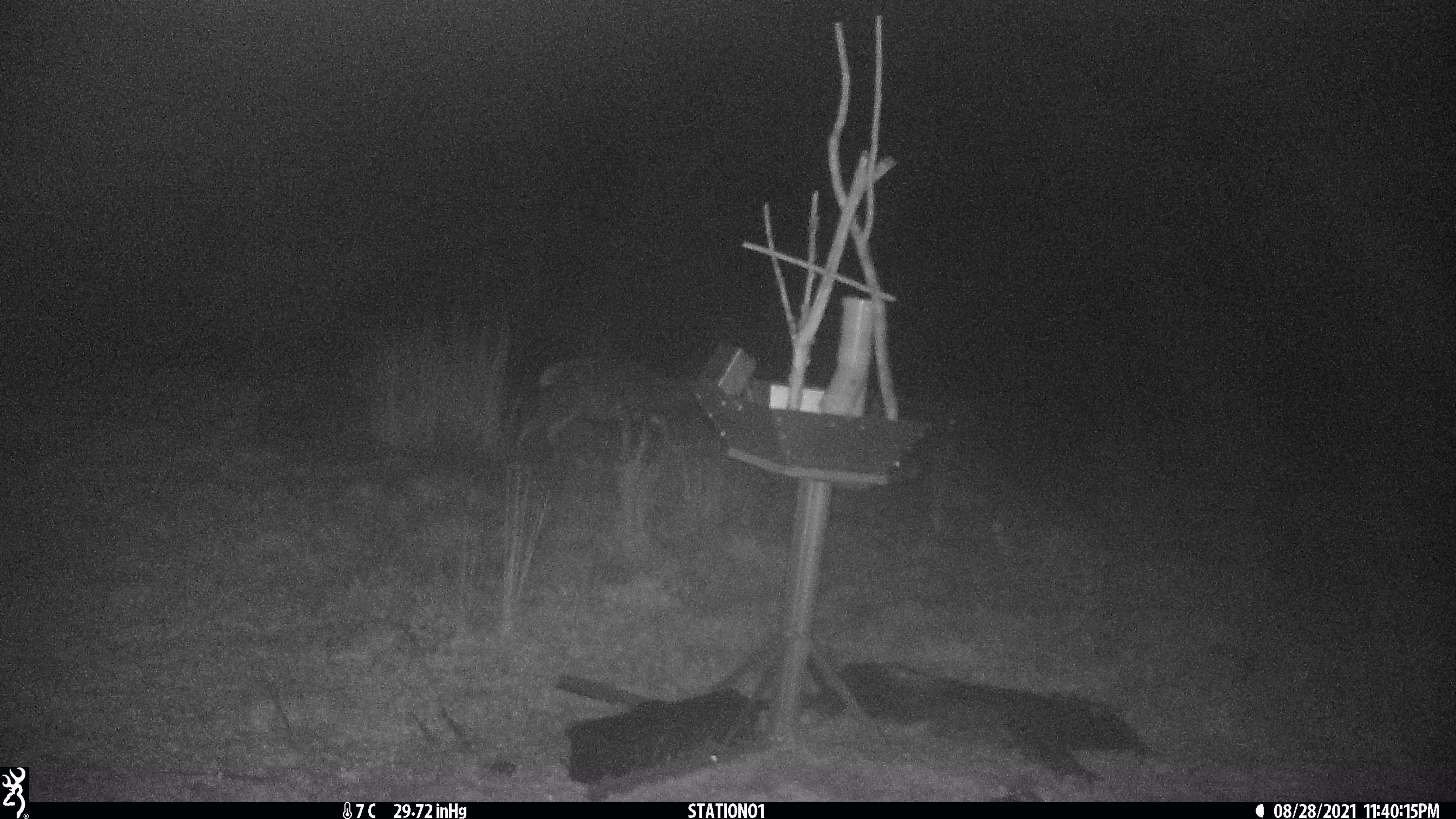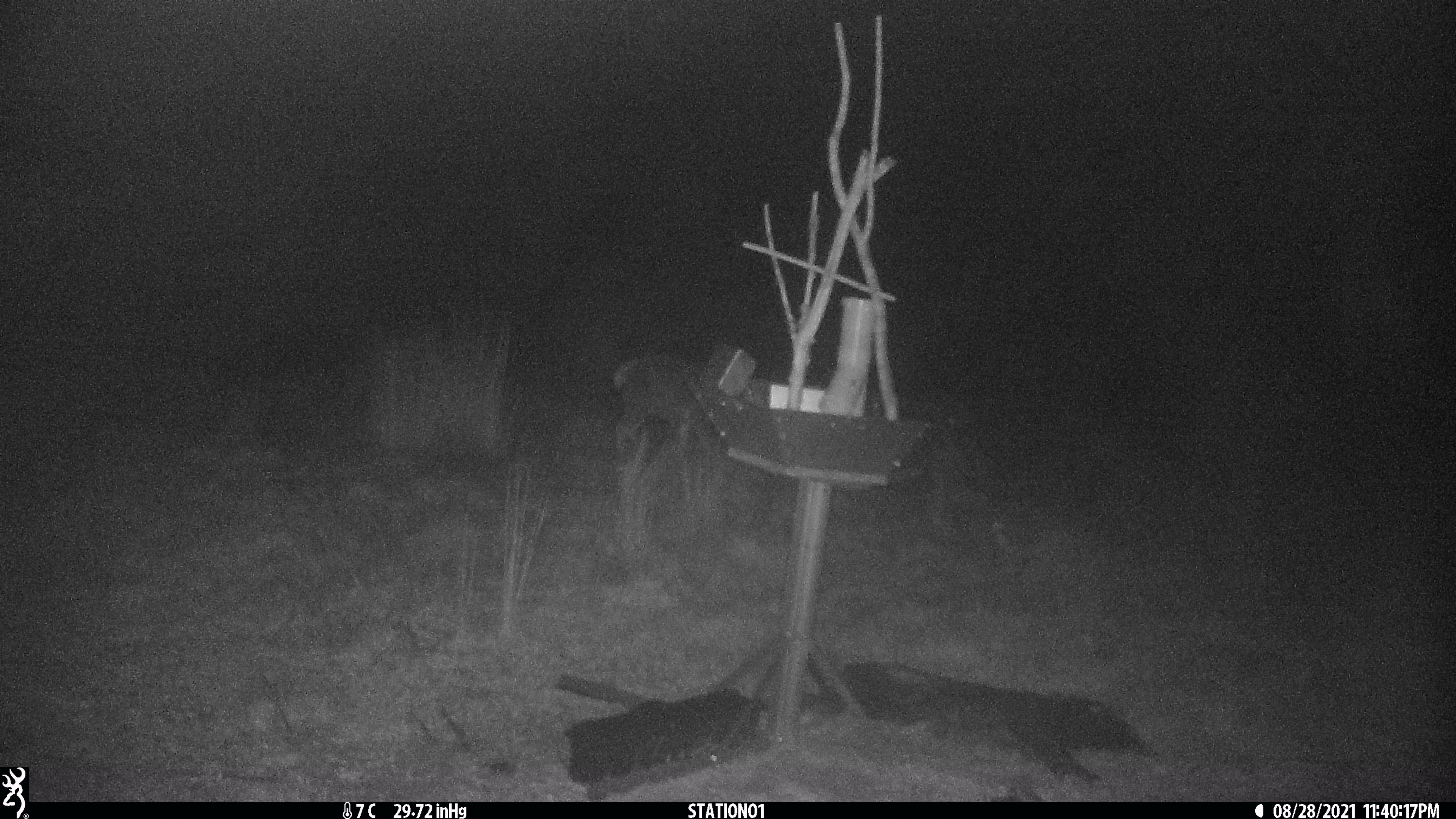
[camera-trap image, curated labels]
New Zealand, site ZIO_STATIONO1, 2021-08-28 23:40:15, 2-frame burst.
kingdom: Animalia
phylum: Chordata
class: Mammalia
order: Artiodactyla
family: Cervidae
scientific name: Cervidae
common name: deer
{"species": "deer (Cervidae)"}